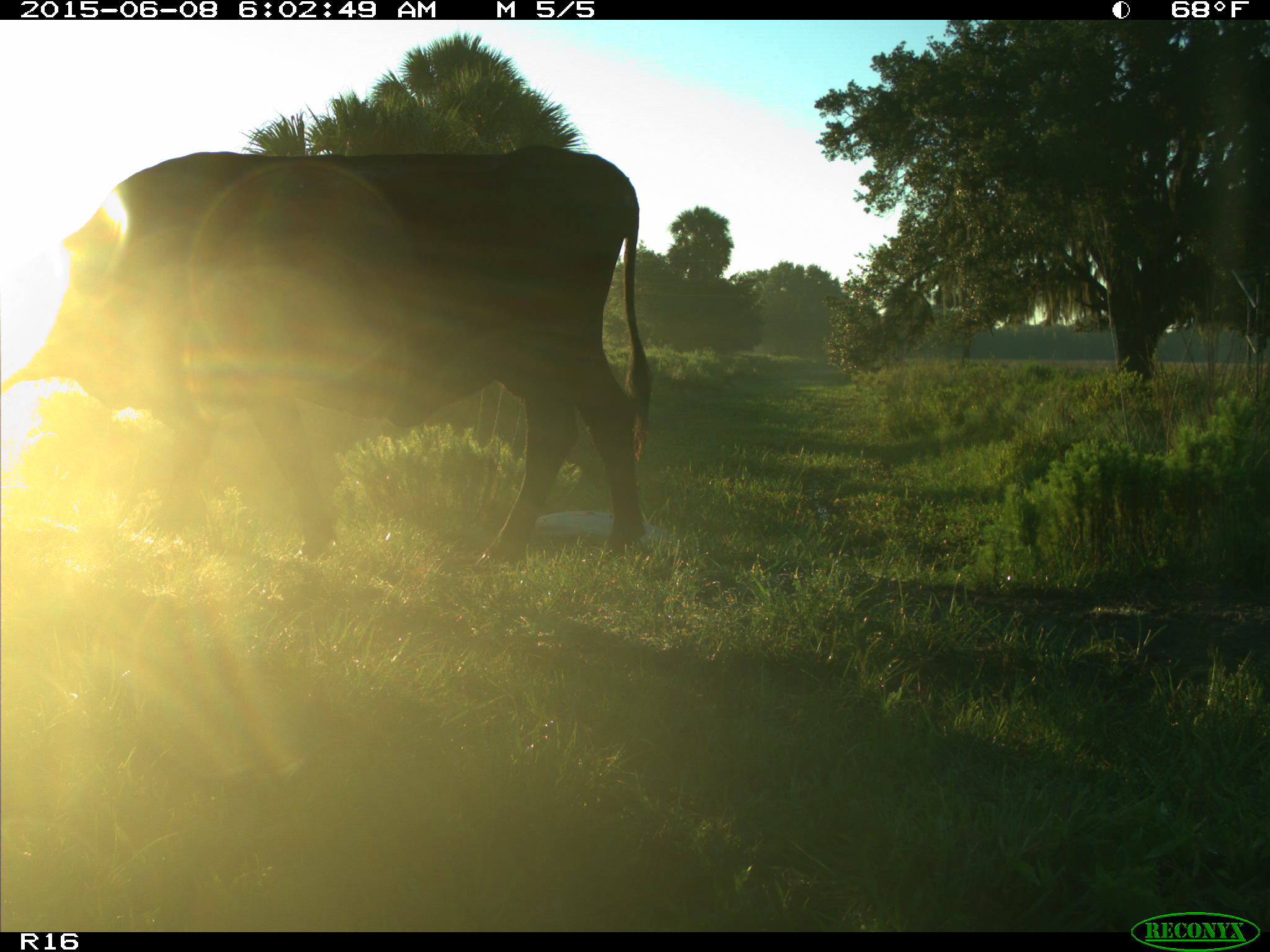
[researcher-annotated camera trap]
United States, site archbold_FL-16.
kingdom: Animalia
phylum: Chordata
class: Mammalia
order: Artiodactyla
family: Bovidae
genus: Bos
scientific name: Bos taurus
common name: domestic cow